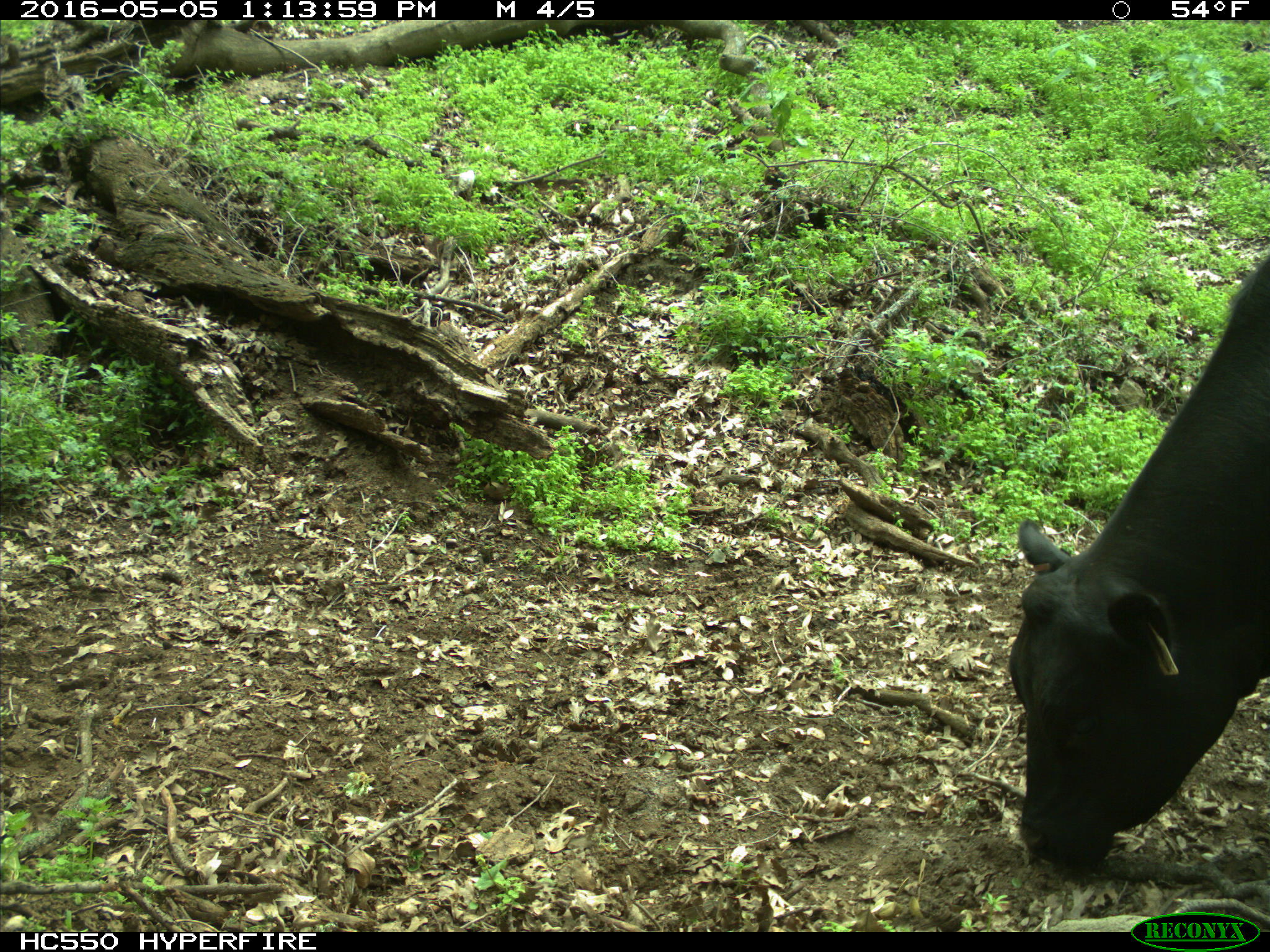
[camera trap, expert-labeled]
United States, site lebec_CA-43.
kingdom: Animalia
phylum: Chordata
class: Mammalia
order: Artiodactyla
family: Bovidae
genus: Bos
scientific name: Bos taurus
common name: domestic cow